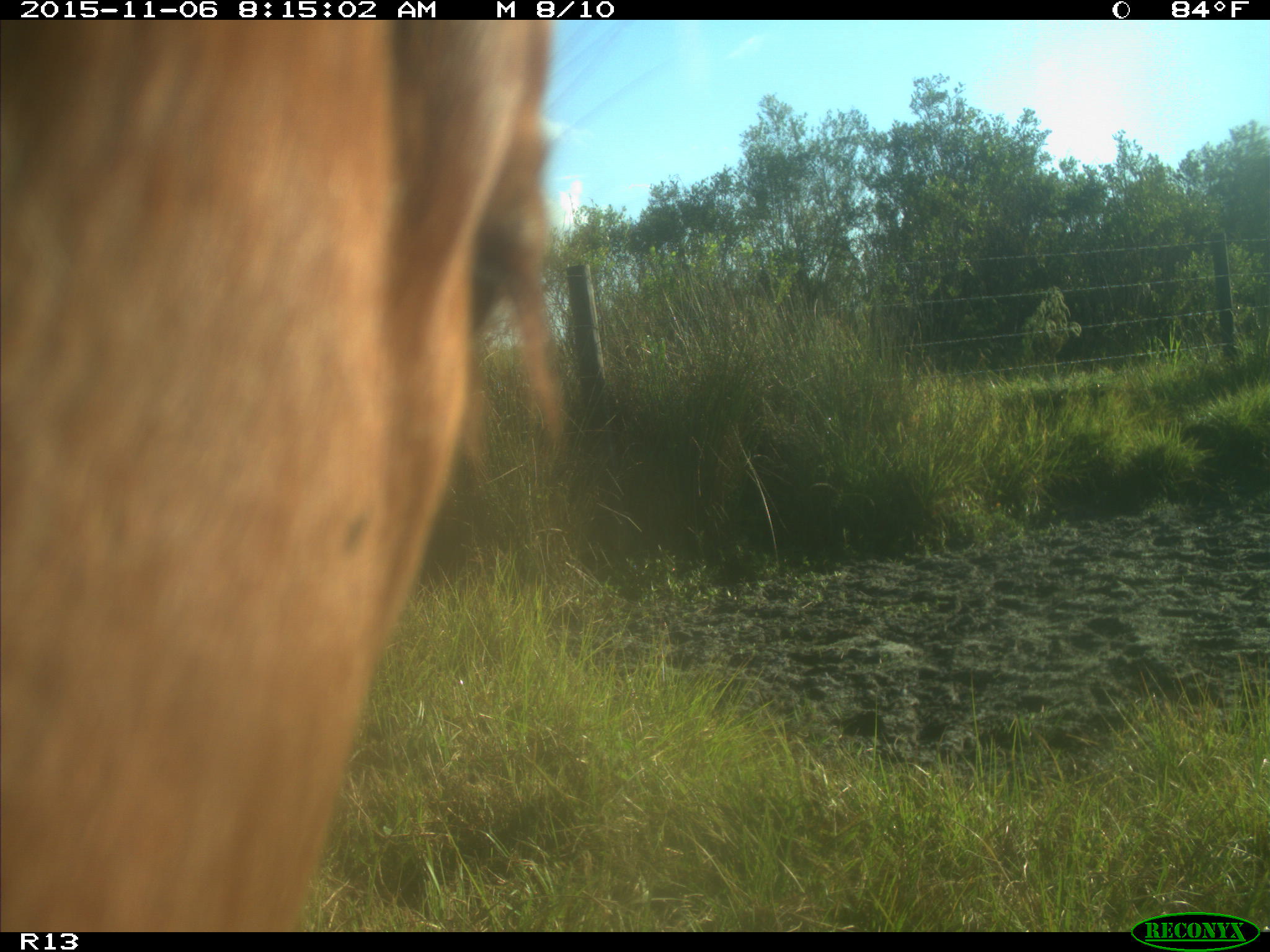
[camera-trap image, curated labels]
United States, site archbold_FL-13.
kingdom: Animalia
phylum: Chordata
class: Mammalia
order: Artiodactyla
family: Bovidae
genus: Bos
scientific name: Bos taurus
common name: domestic cow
Bos taurus (domestic cow).